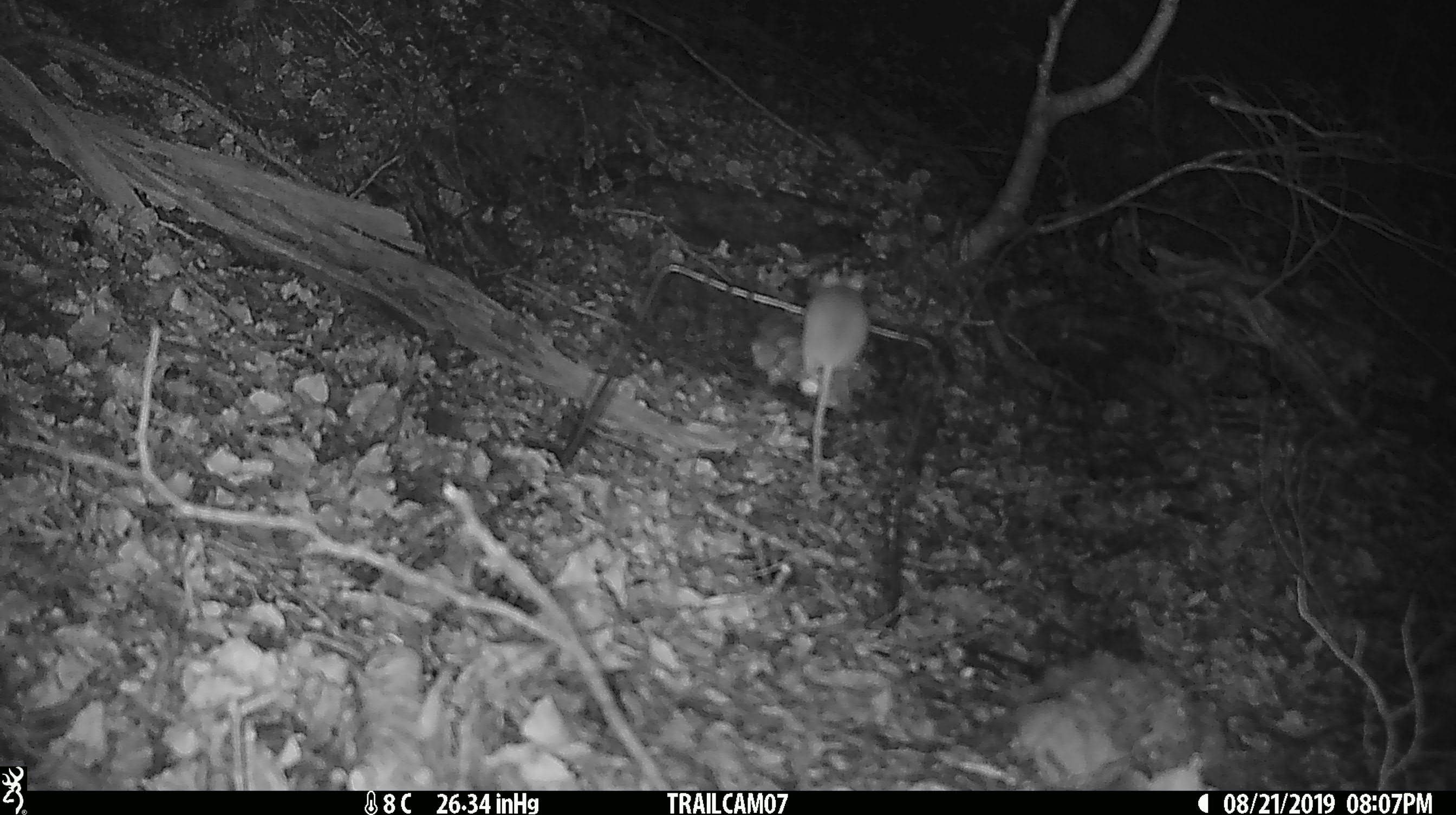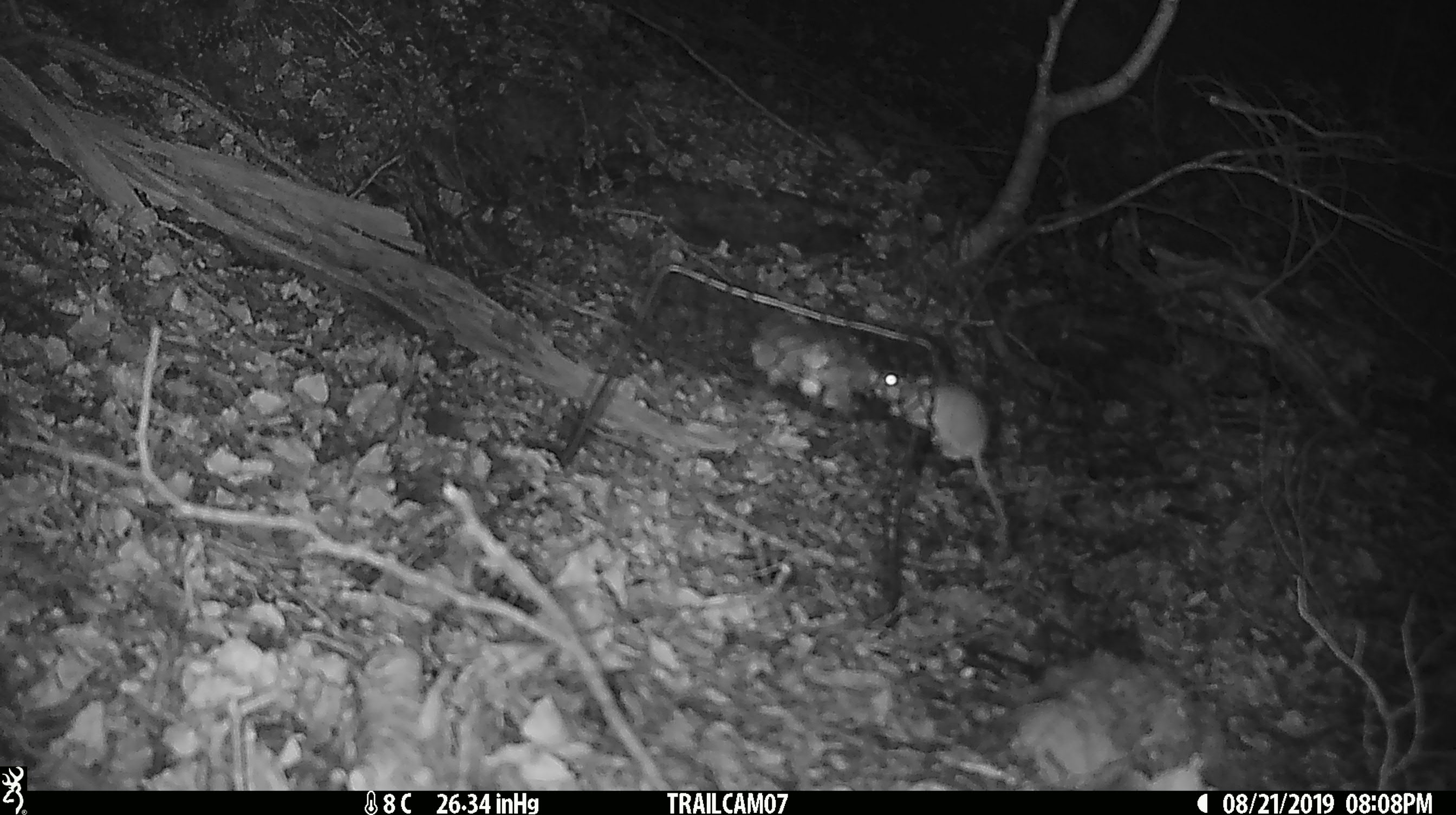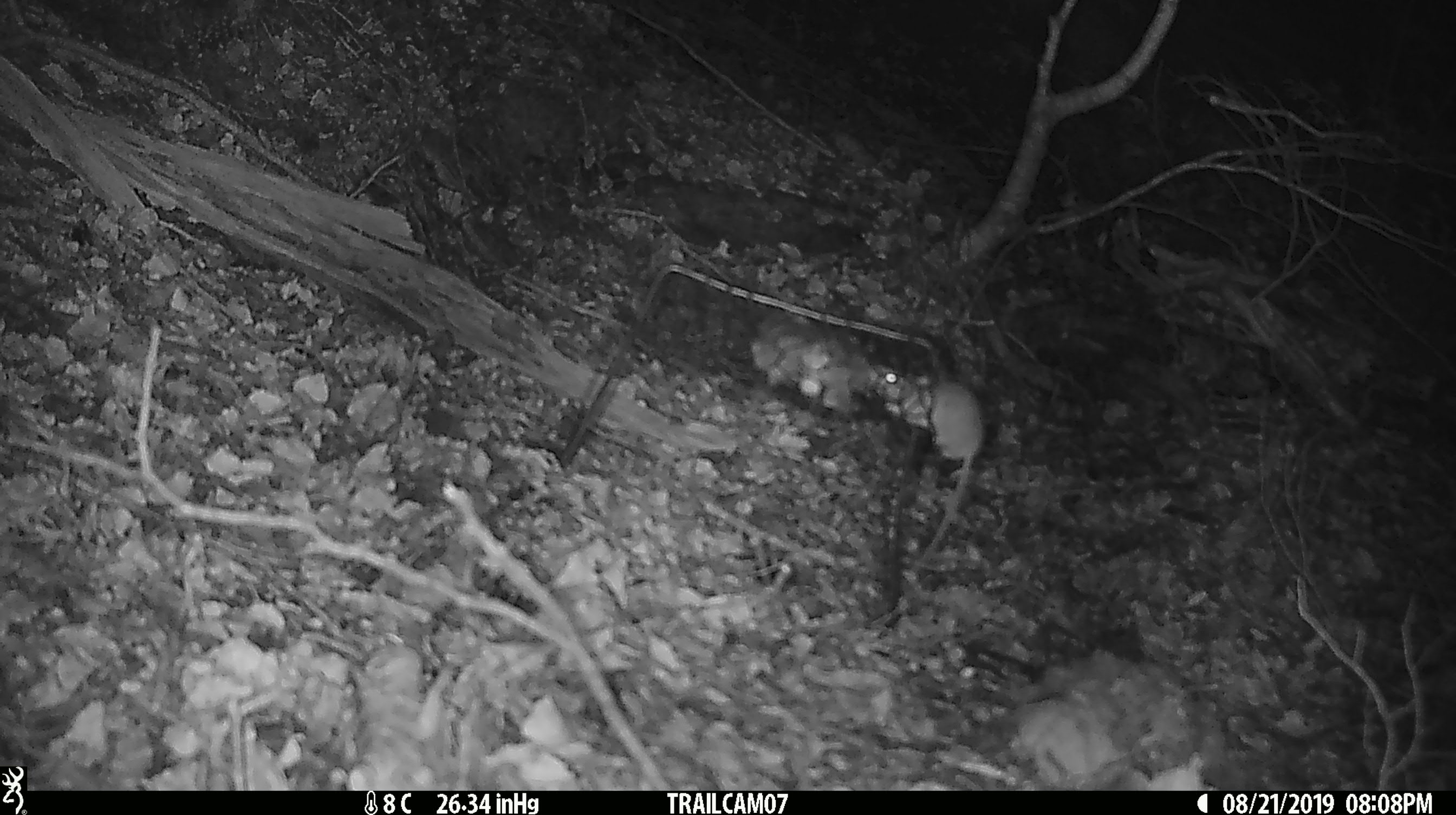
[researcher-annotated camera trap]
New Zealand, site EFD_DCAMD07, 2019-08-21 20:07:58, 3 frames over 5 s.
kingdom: Animalia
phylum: Chordata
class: Mammalia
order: Rodentia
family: Muridae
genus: Mus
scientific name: Mus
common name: mouse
Mouse (Mus).